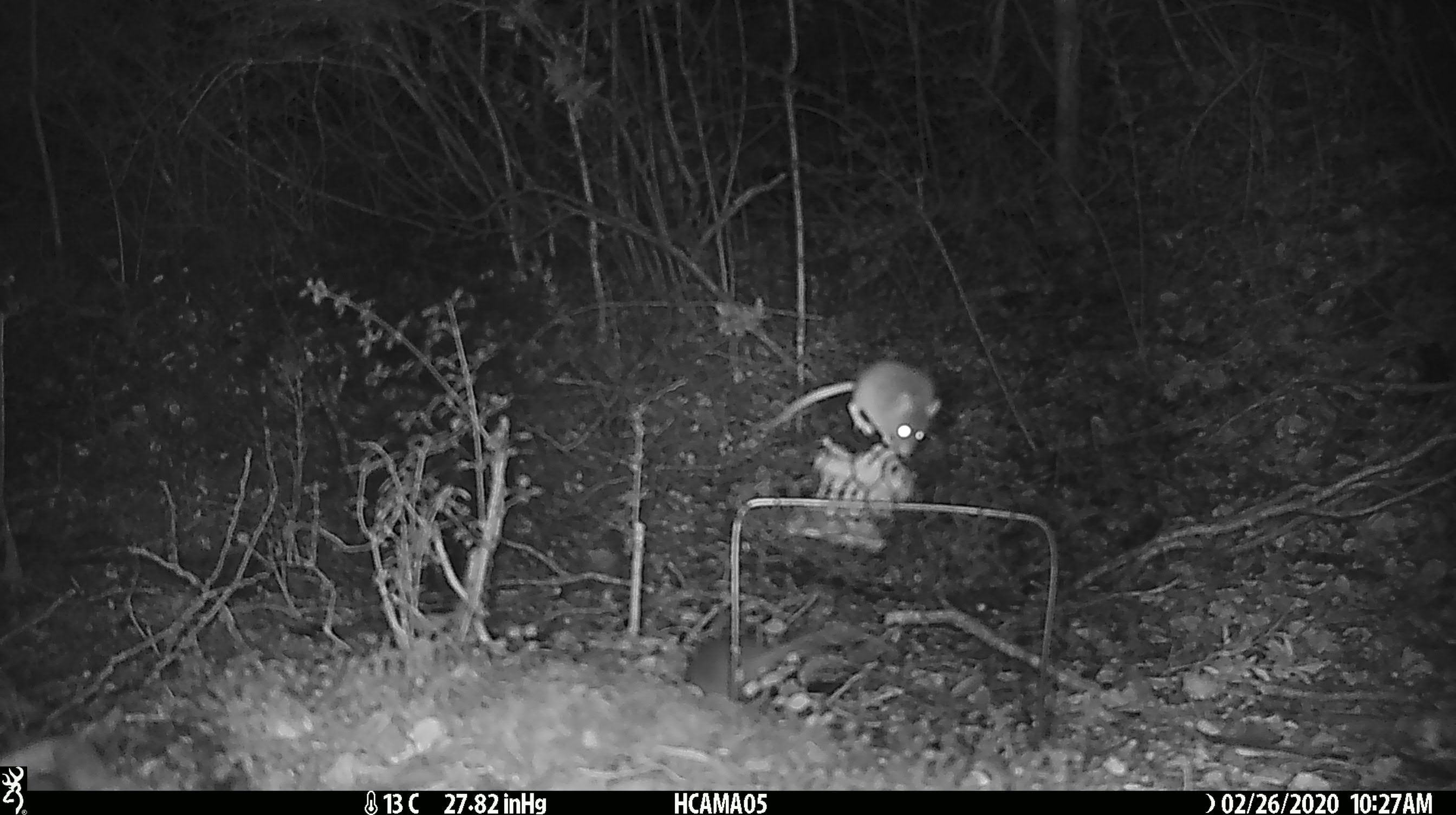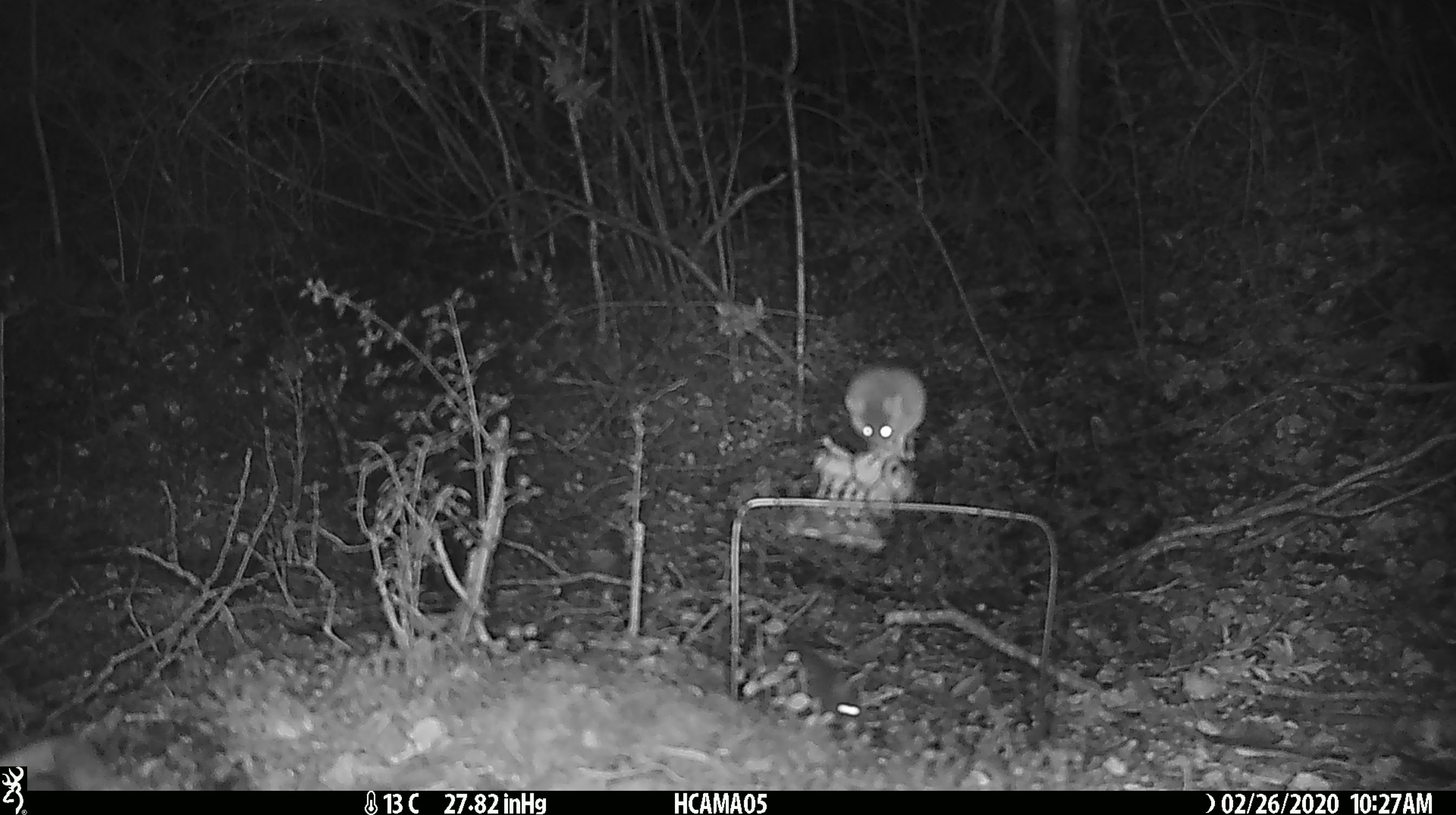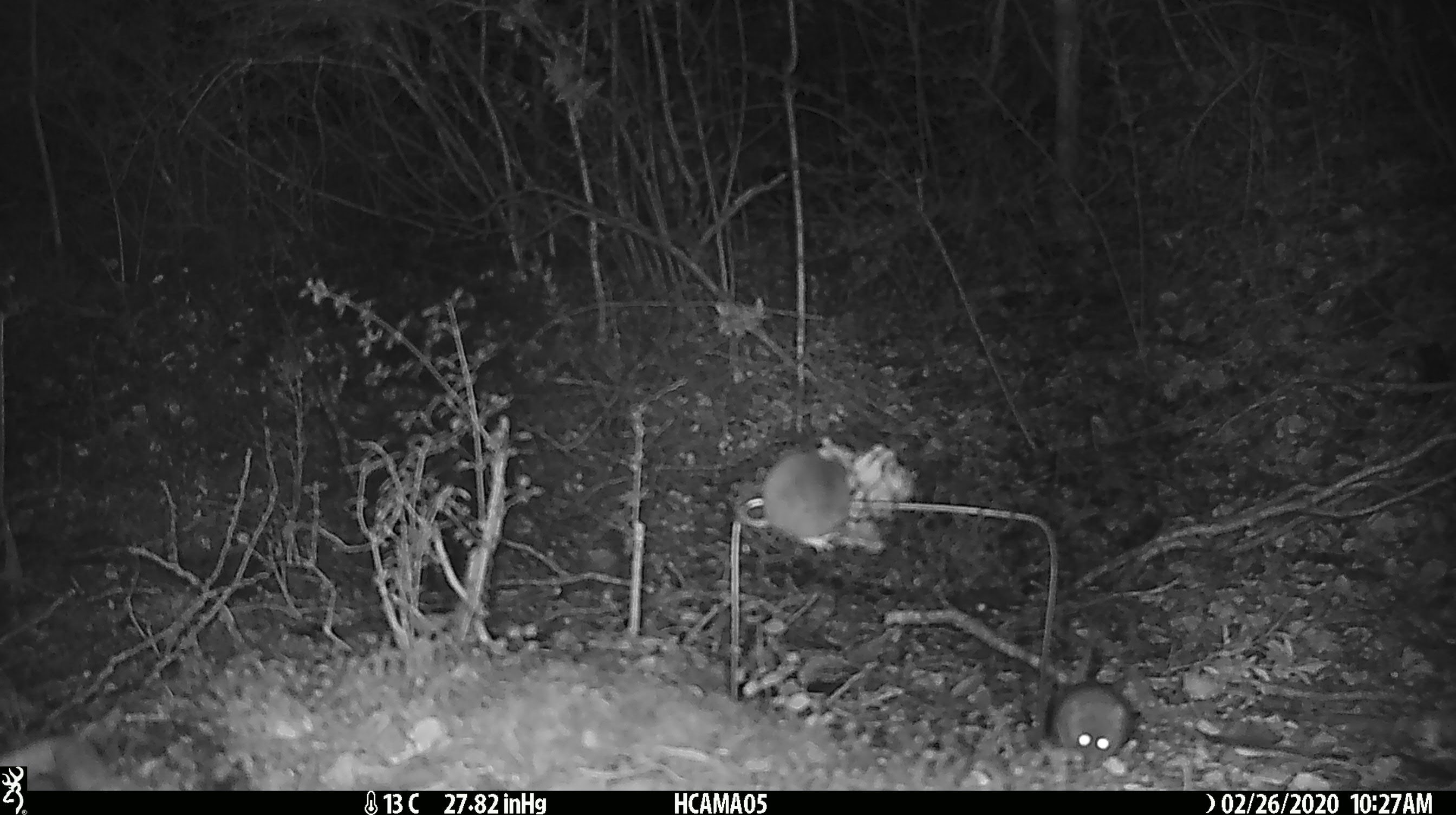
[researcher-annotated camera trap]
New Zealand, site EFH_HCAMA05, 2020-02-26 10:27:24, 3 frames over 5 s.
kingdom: Animalia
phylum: Chordata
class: Mammalia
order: Rodentia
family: Muridae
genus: Mus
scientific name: Mus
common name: mouse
Mouse (Mus).